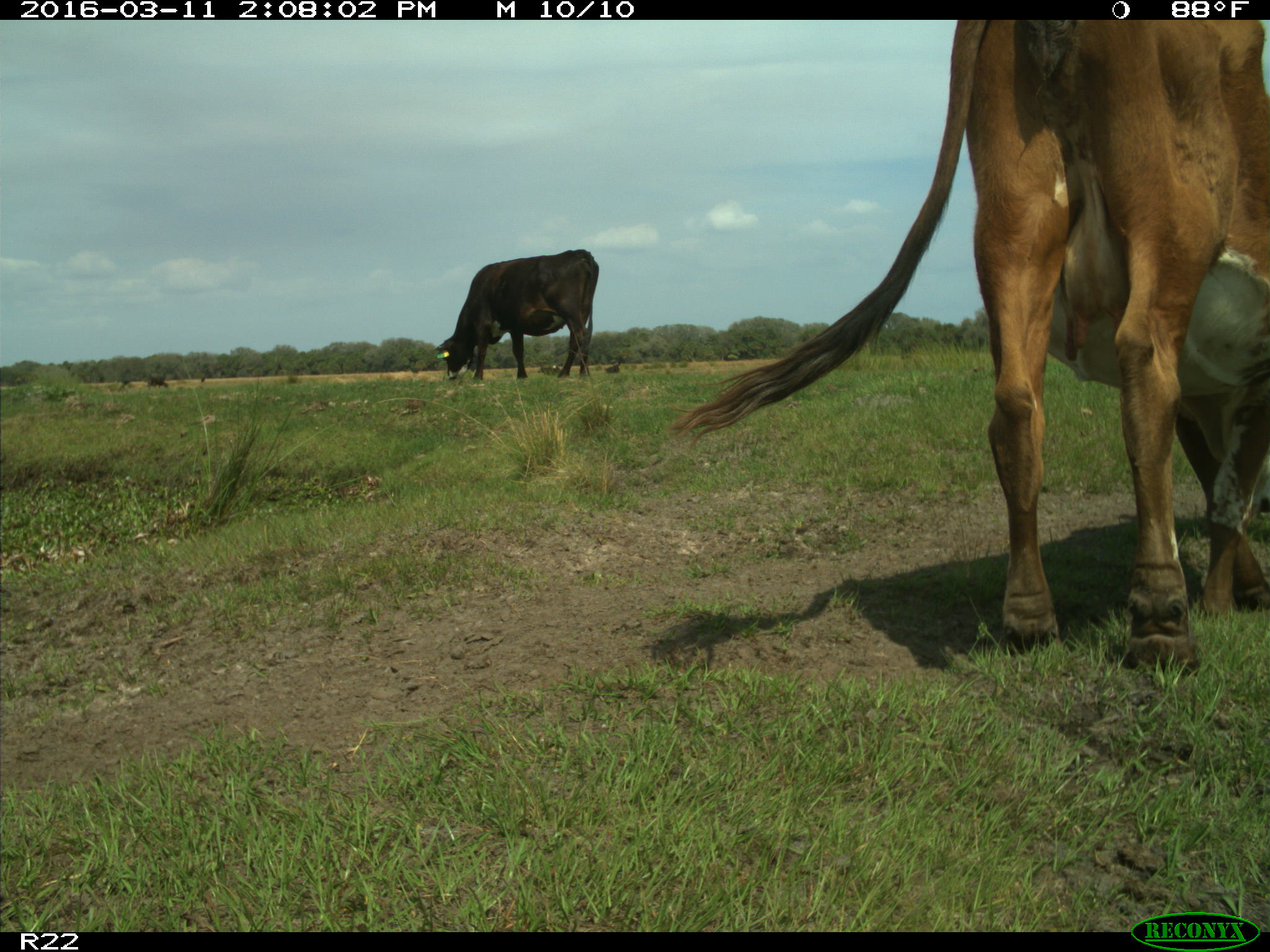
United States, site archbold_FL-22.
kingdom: Animalia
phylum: Chordata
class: Mammalia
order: Artiodactyla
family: Bovidae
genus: Bos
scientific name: Bos taurus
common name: domestic cow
Bos taurus (domestic cow).